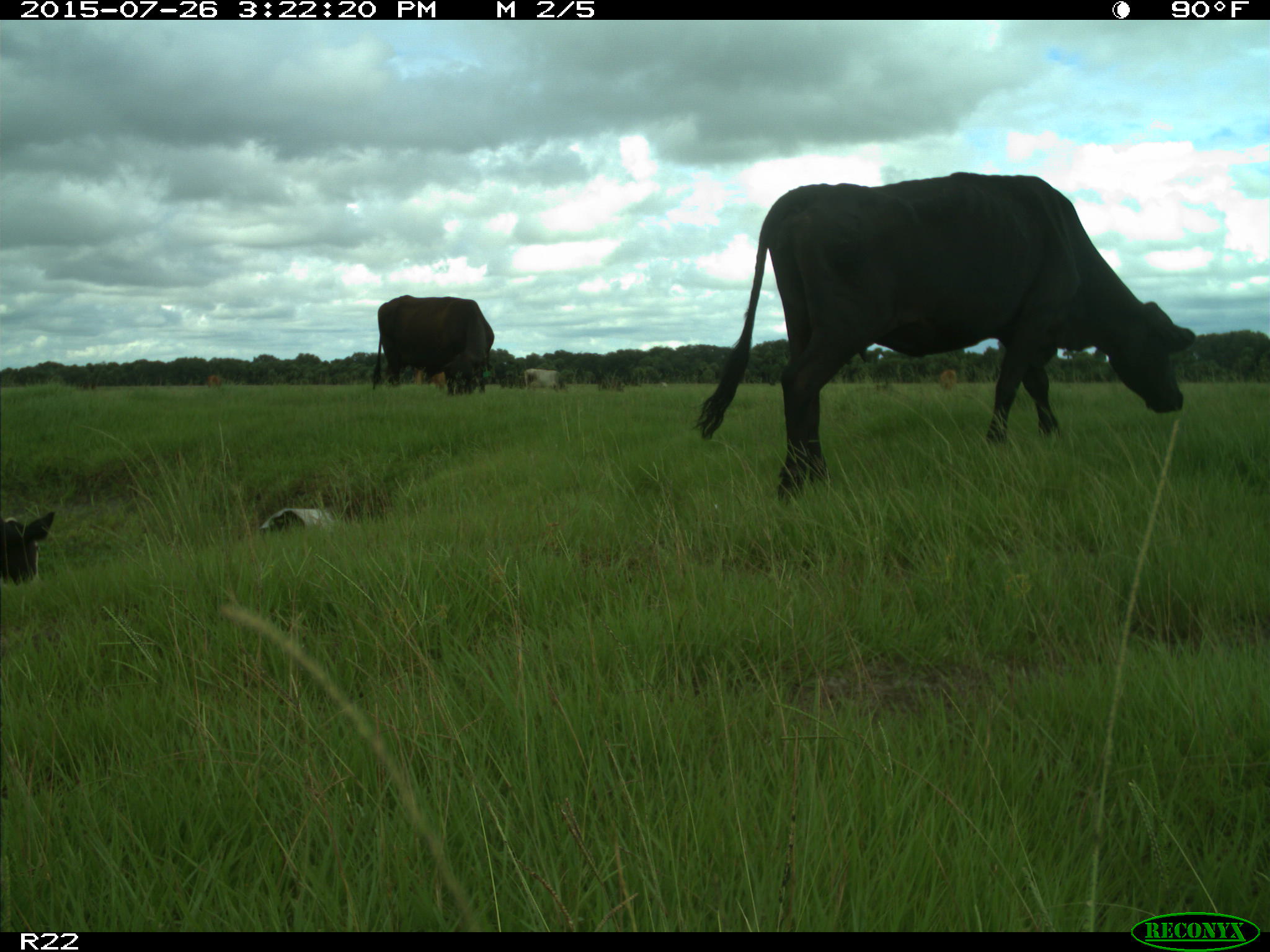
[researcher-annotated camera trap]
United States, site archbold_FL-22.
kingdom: Animalia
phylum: Chordata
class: Mammalia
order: Artiodactyla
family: Bovidae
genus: Bos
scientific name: Bos taurus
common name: domestic cow